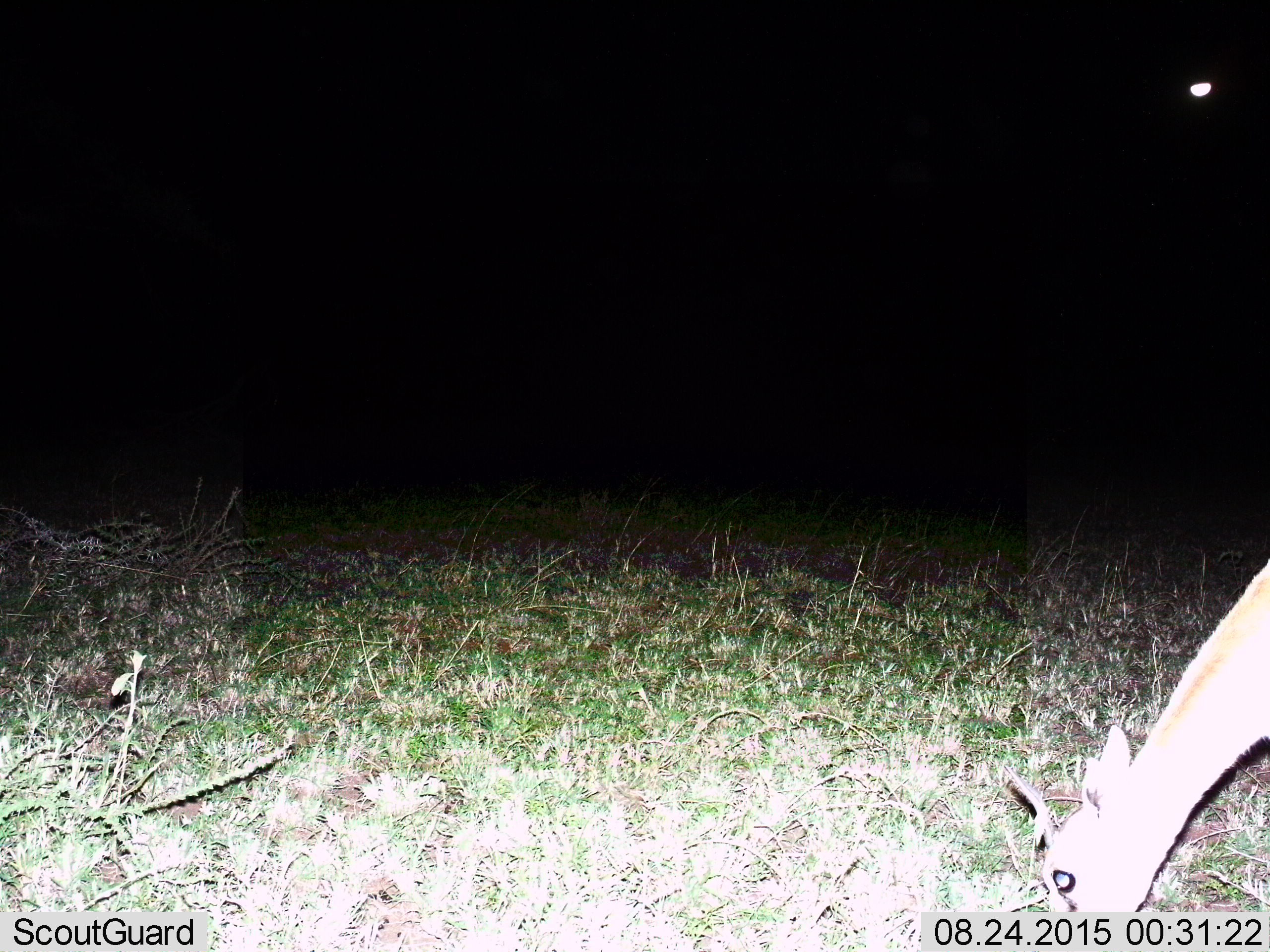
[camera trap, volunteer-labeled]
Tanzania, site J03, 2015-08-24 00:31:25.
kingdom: Animalia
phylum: Chordata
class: Mammalia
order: Artiodactyla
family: Bovidae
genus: Eudorcas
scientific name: Eudorcas thomsonii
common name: thomson's gazelle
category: gazellethomsons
Gazellethomsons (thomson's gazelle) (Eudorcas thomsonii), count 1. Behavior (volunteer vote fractions): standing 0%, resting 0%, moving 0%, interacting 0%. Young present (vote fraction): 12%. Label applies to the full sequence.